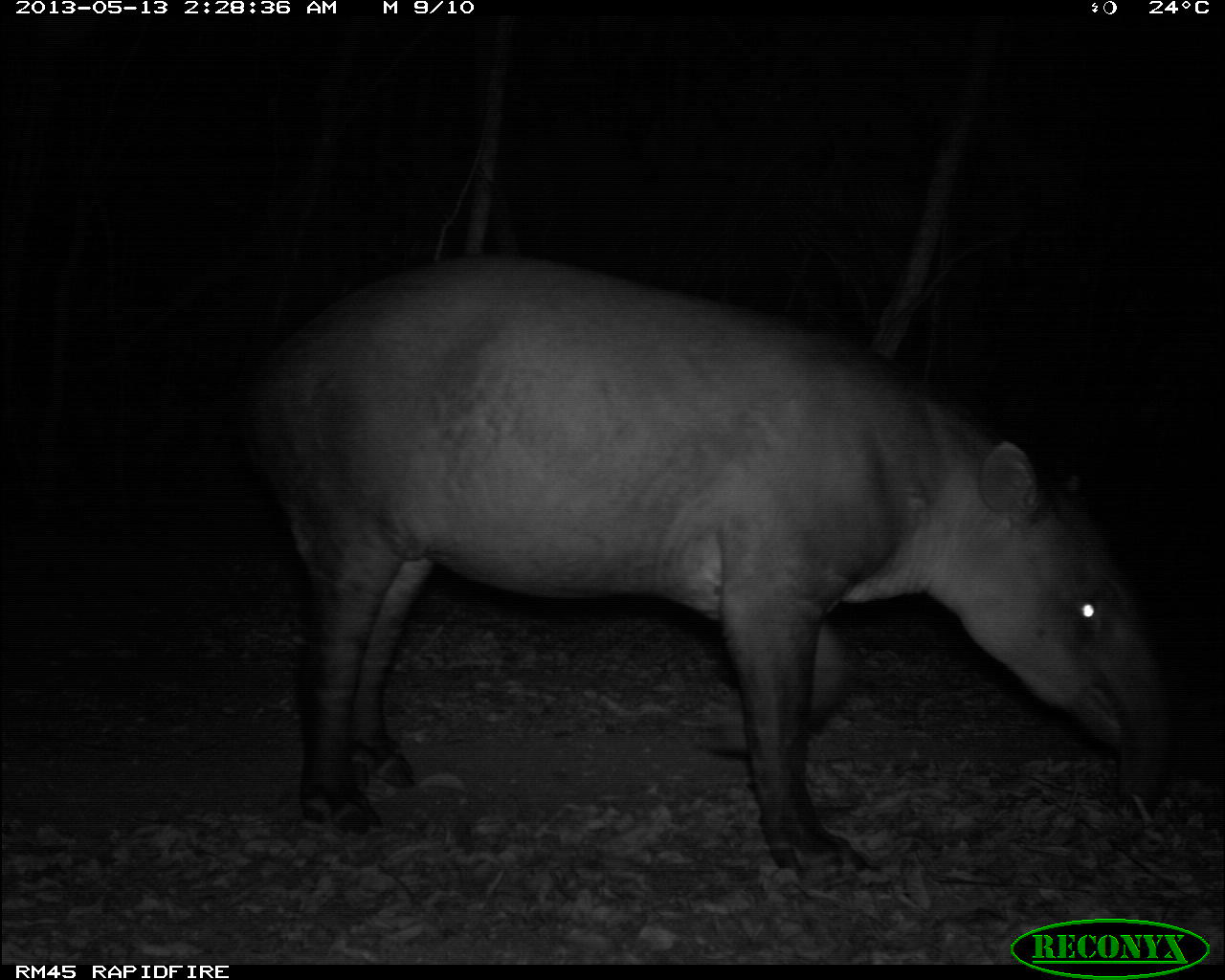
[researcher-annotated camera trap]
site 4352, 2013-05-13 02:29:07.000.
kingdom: Animalia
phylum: Chordata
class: Mammalia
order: Perissodactyla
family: Tapiridae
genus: Tapirus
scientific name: Tapirus bairdii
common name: baird's tapir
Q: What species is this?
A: Tapirus bairdii (baird's tapir).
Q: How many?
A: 1.